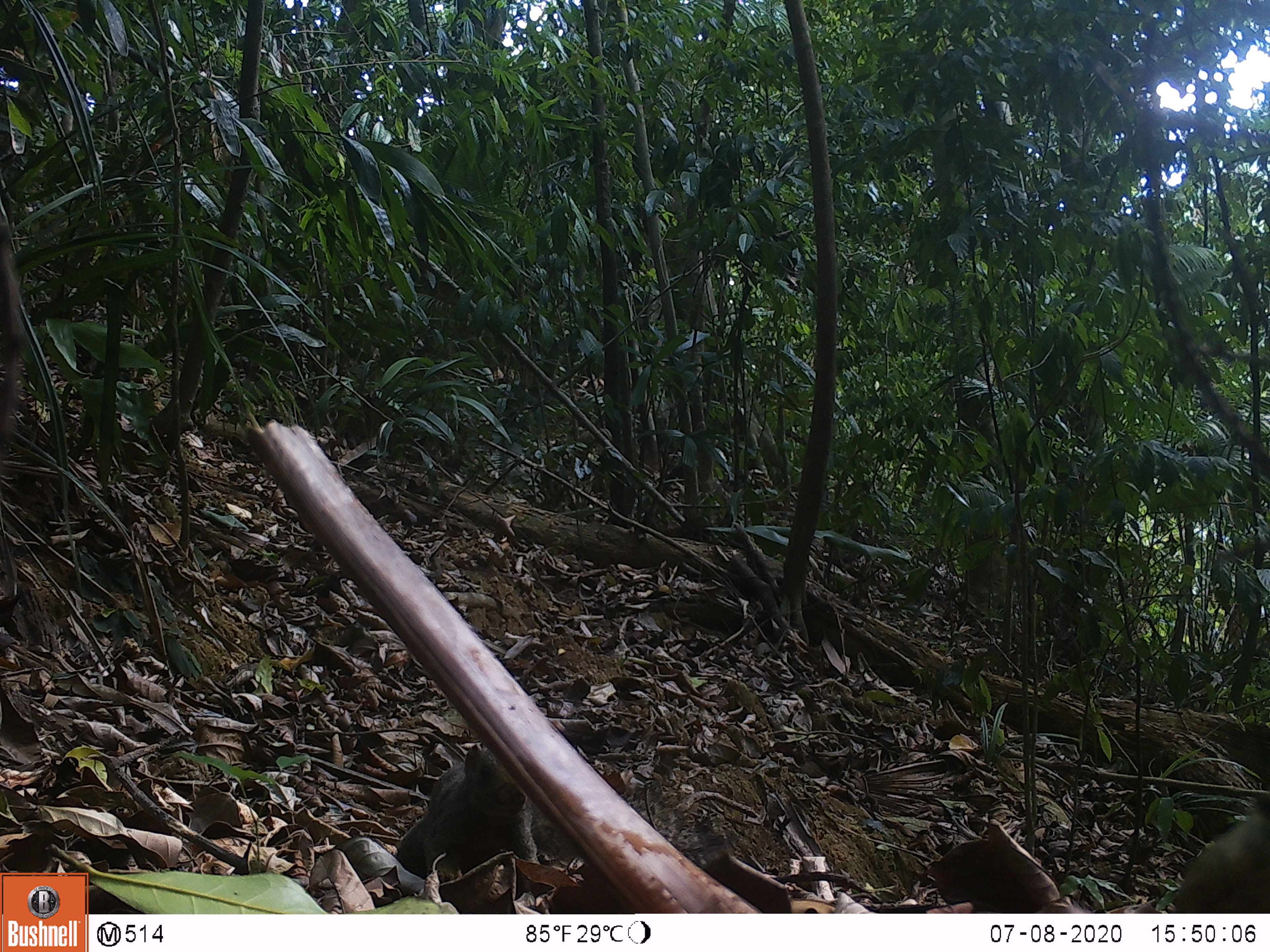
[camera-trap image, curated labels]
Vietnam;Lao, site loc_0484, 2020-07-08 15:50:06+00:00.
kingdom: Animalia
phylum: Chordata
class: Mammalia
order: Rodentia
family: Sciuridae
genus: Callosciurus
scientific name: Callosciurus erythraeus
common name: pallas's squirrel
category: pallass squirrel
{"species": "pallass squirrel (pallas's squirrel) (Callosciurus erythraeus)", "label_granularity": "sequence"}